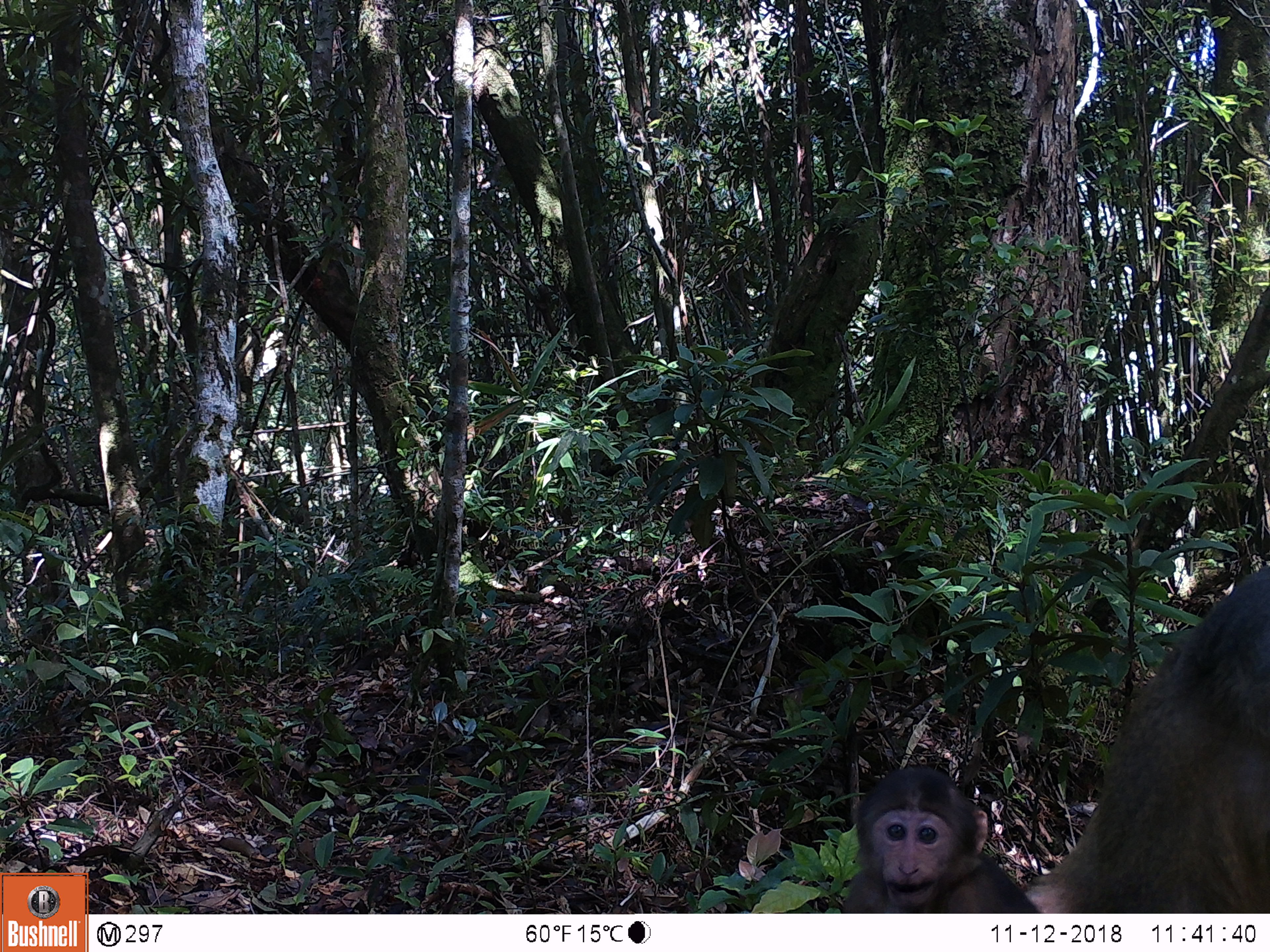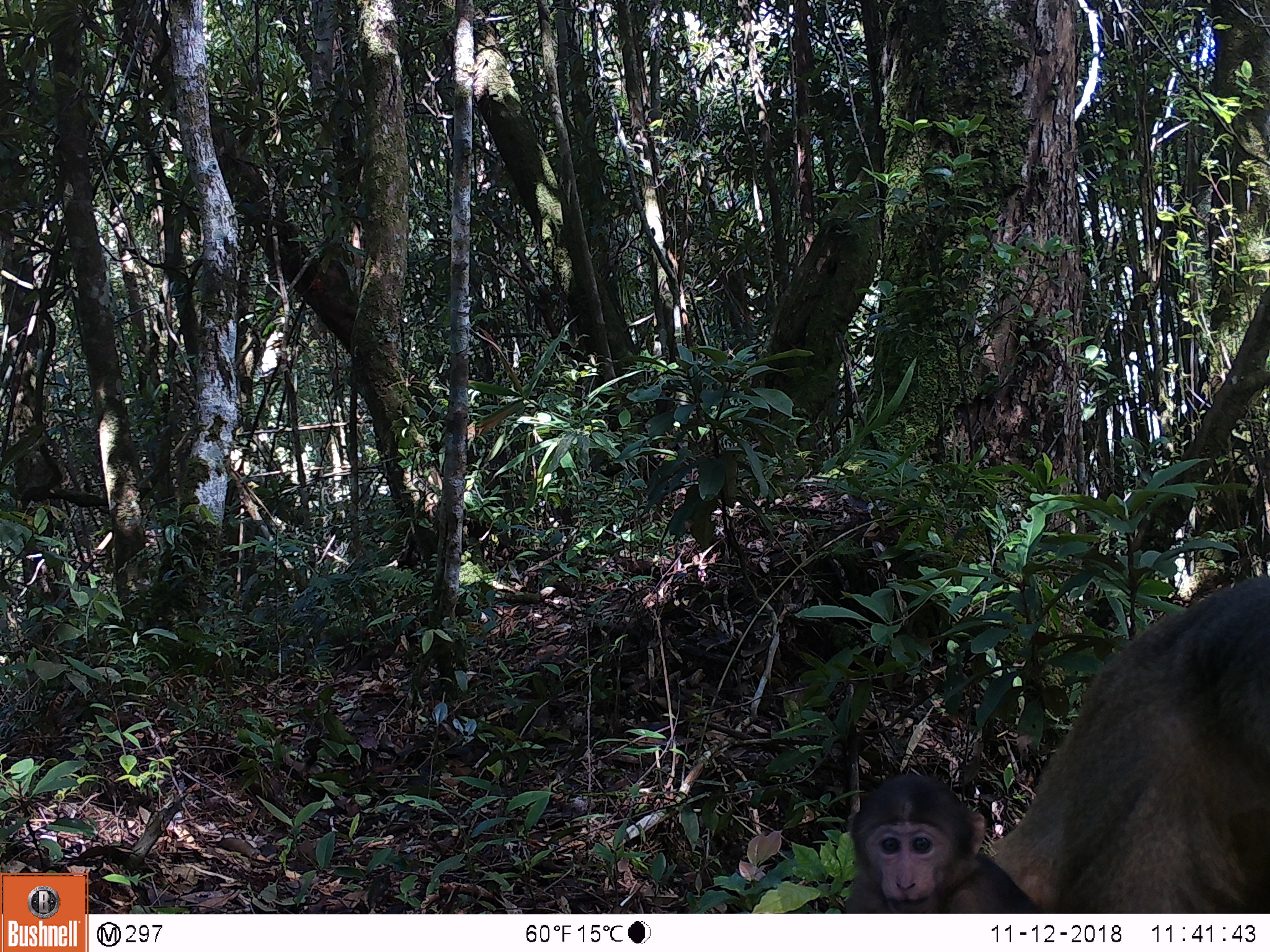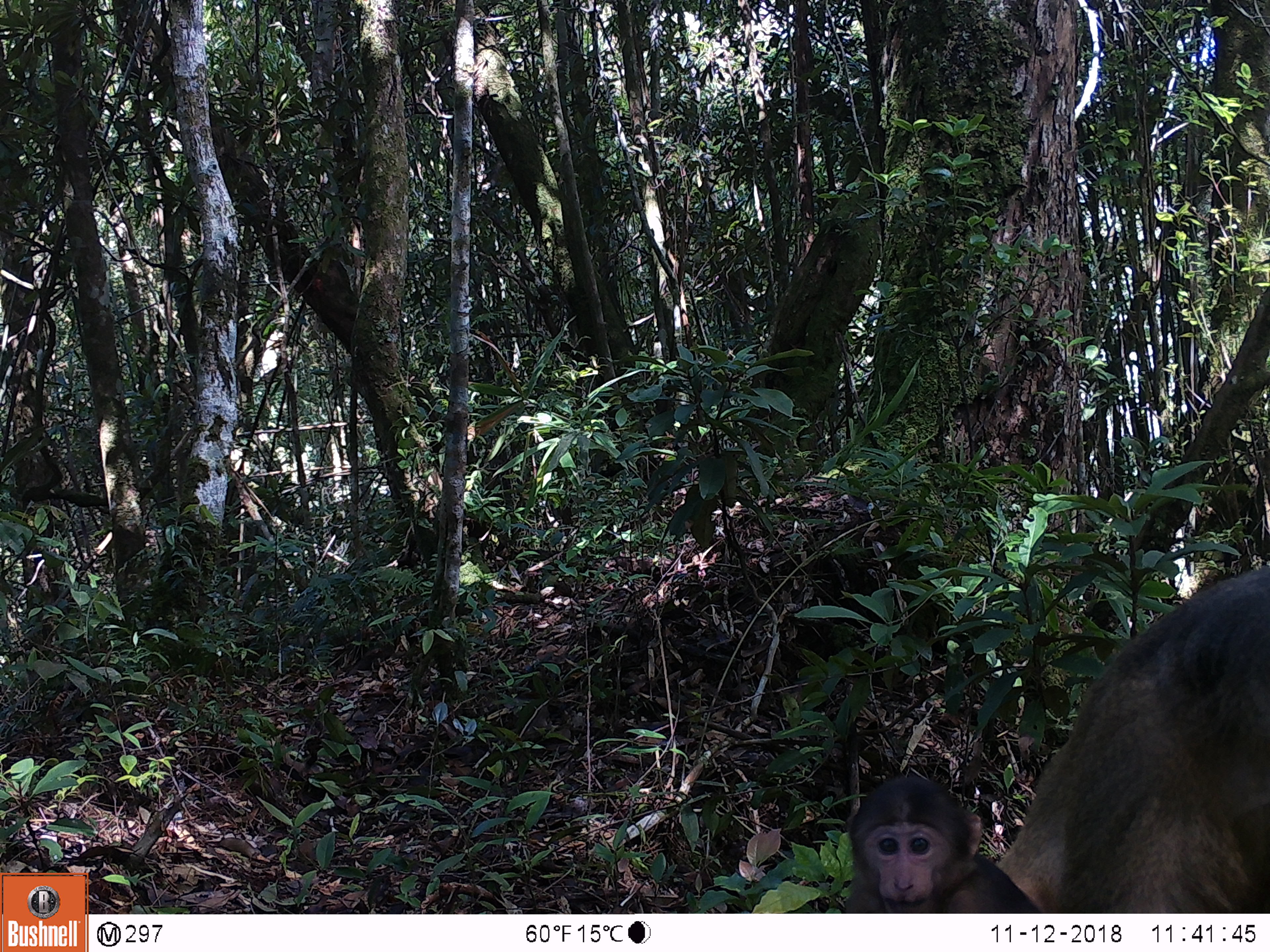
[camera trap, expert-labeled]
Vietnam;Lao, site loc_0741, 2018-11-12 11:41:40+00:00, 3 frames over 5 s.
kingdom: Animalia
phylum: Chordata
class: Mammalia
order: Primates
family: Cercopithecidae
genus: Macaca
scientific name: Macaca arctoides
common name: stump-tailed macaque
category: stump tailed macaque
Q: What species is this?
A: Stump tailed macaque (stump-tailed macaque) (Macaca arctoides).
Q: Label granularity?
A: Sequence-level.